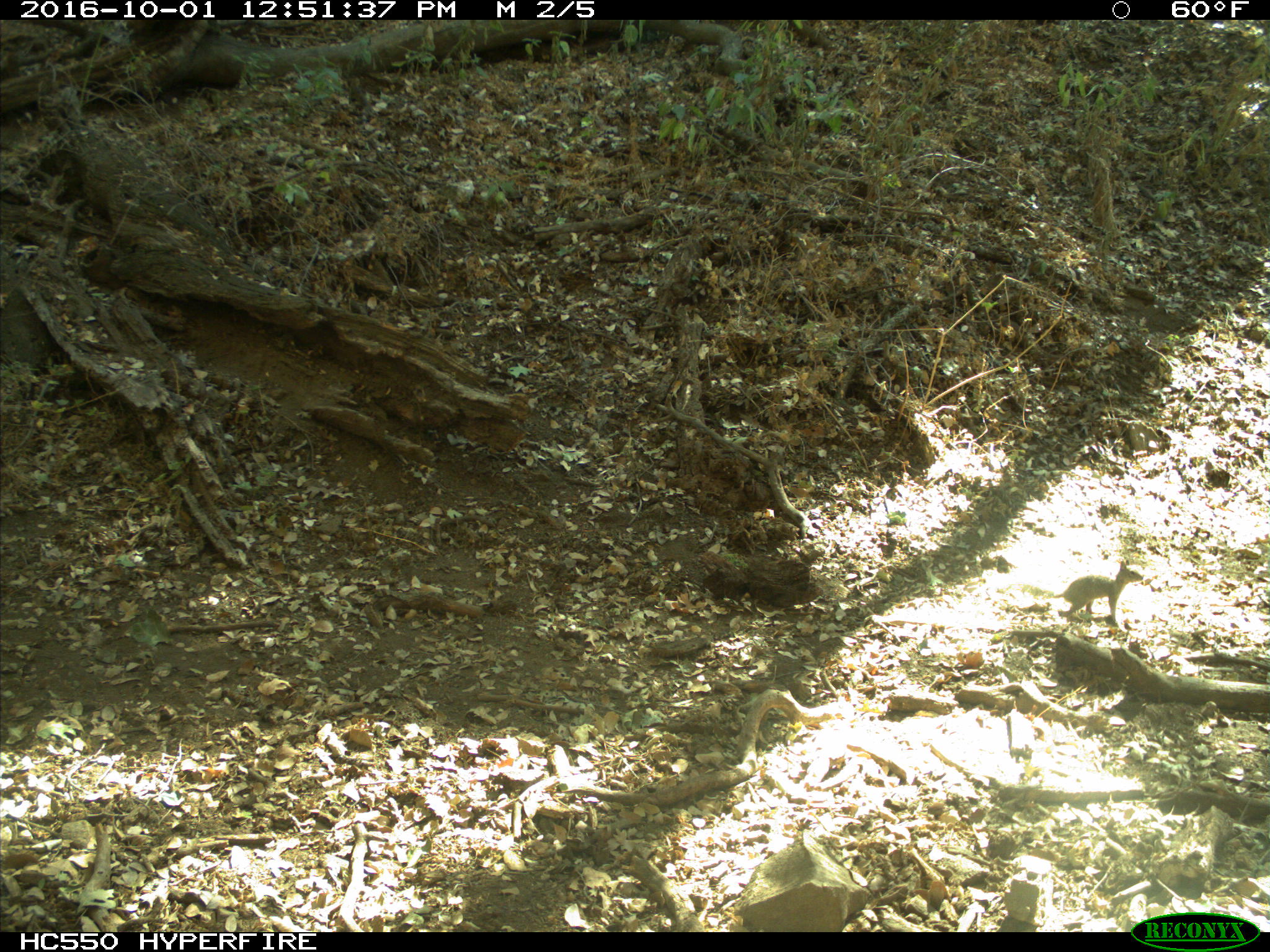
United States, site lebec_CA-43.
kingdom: Animalia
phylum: Chordata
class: Mammalia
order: Rodentia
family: Sciuridae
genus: Otospermophilus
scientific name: Otospermophilus beecheyi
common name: california ground squirrel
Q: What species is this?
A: Otospermophilus beecheyi (california ground squirrel).